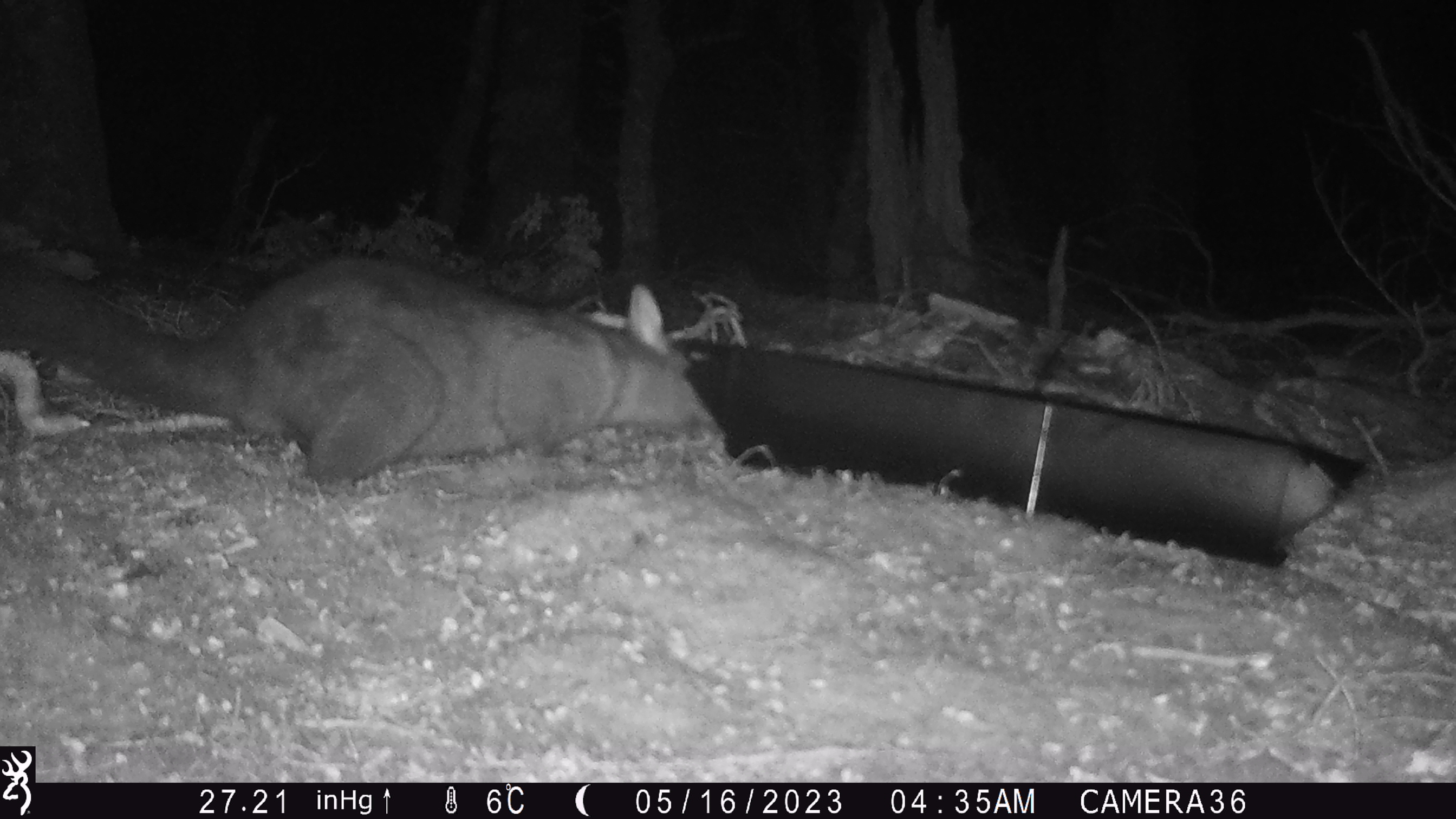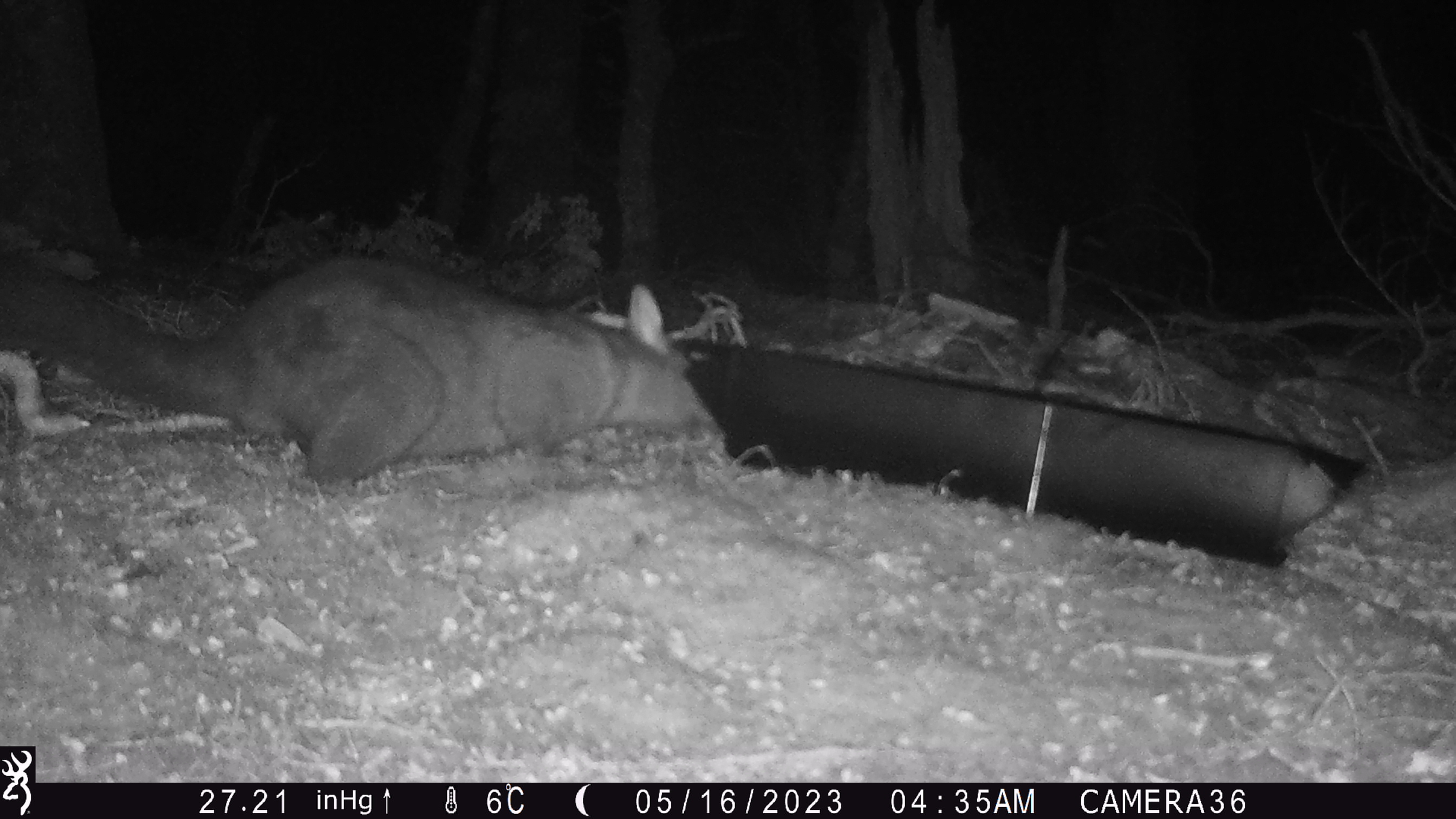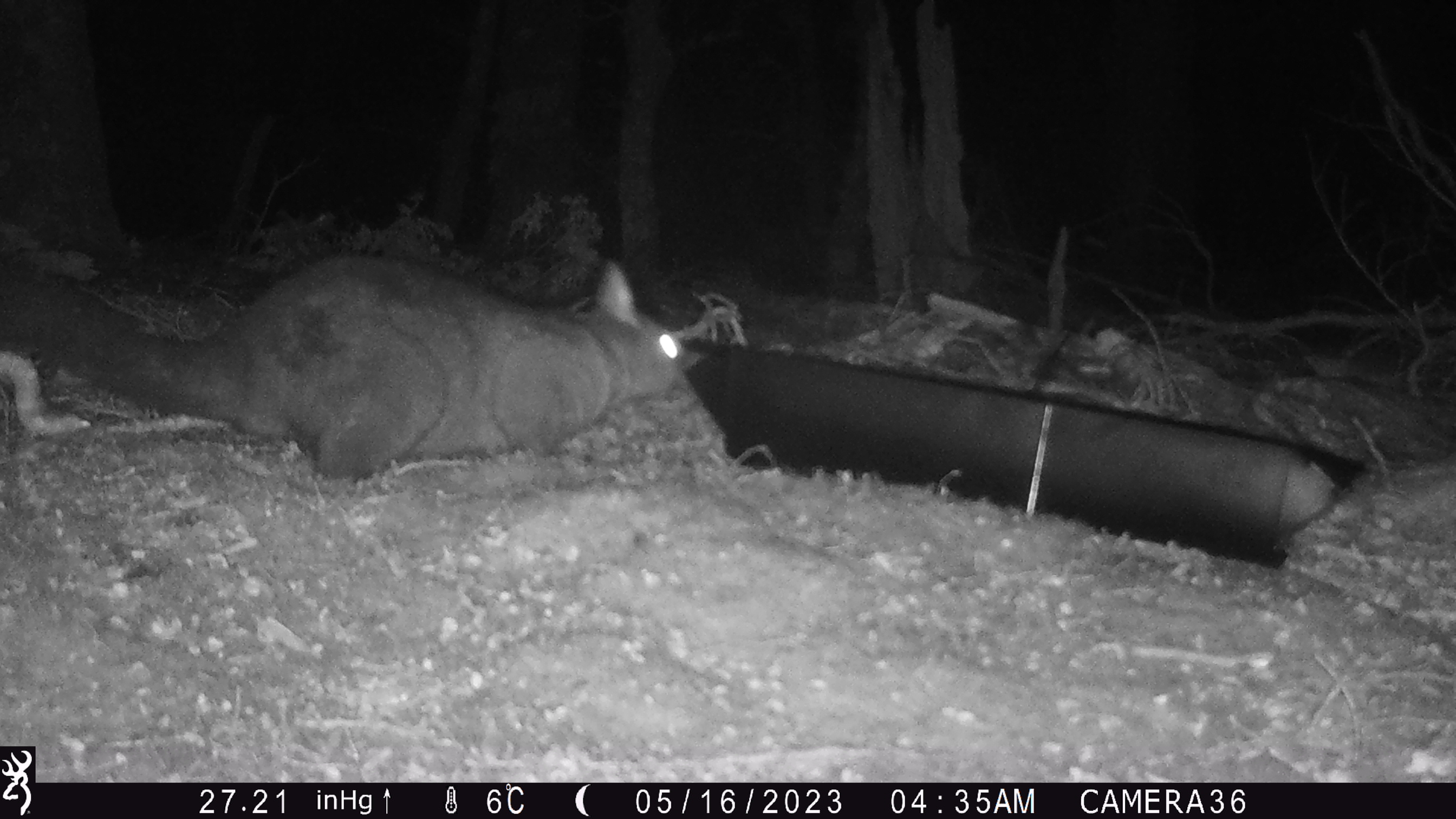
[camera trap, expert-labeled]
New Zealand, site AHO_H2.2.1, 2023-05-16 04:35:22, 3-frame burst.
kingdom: Animalia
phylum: Chordata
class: Mammalia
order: Diprotodontia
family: Phalangeridae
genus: Trichosurus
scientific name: Trichosurus vulpecula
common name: common brushtail possum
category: possum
Possum (common brushtail possum) (Trichosurus vulpecula).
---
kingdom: Animalia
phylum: Chordata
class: Mammalia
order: Carnivora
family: Mustelidae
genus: Mustela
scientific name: Mustela erminea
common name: stoat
Stoat (Mustela erminea).